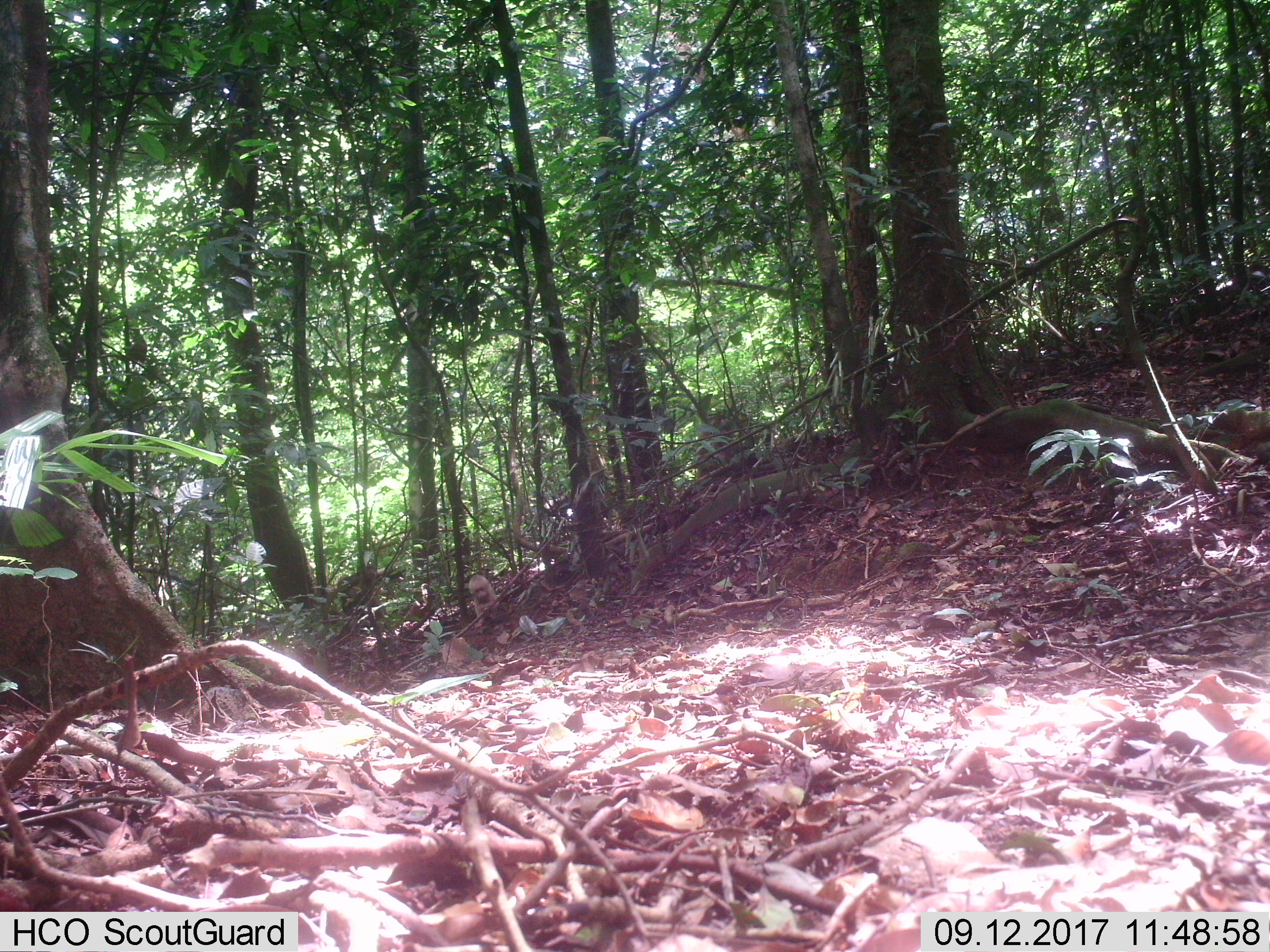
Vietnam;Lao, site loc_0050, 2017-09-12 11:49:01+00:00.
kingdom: Animalia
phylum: Chordata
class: Mammalia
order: Primates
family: Cercopithecidae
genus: Macaca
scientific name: Macaca arctoides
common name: stump-tailed macaque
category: stump tailed macaque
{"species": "stump tailed macaque (stump-tailed macaque) (Macaca arctoides)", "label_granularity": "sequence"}